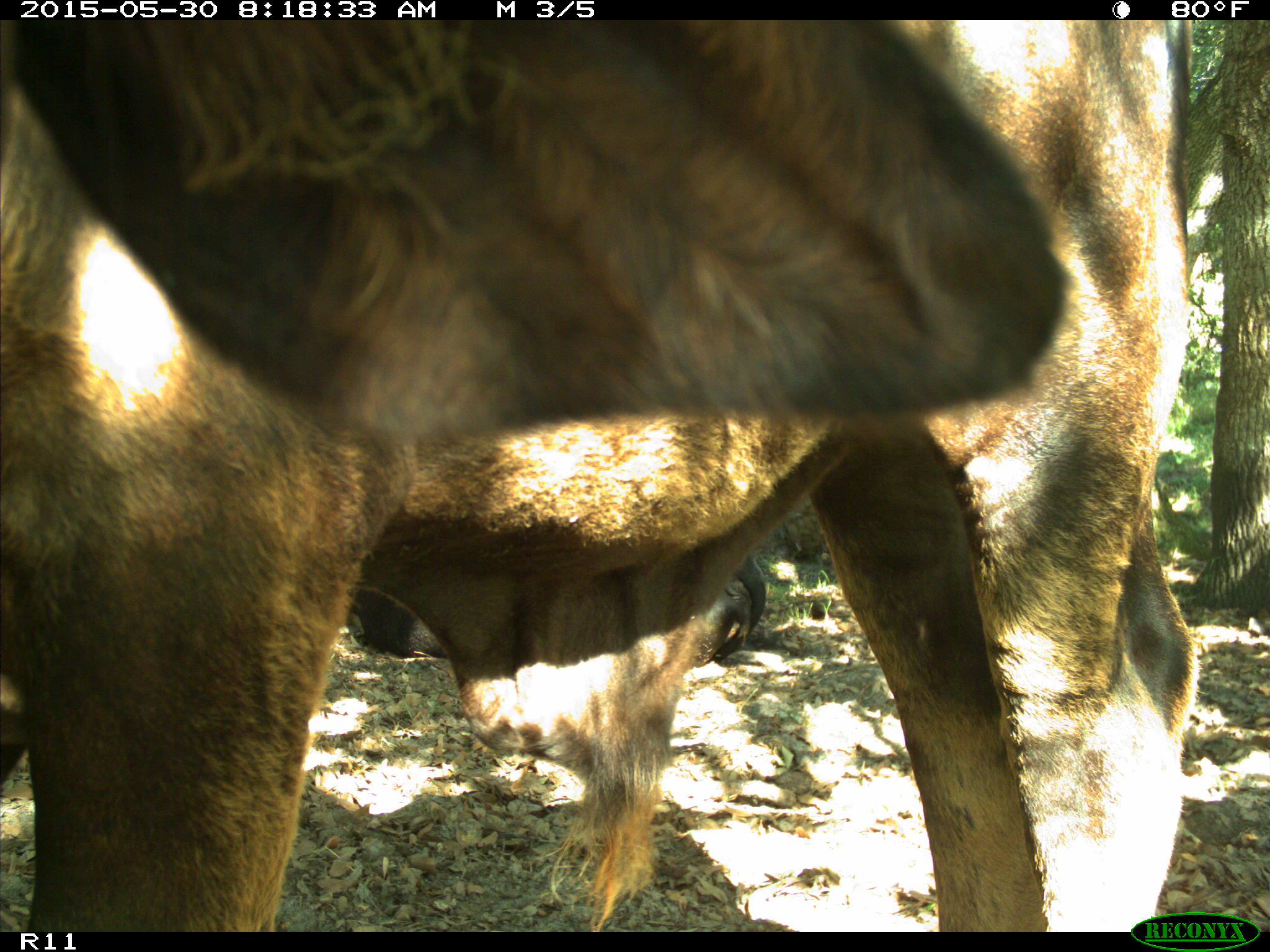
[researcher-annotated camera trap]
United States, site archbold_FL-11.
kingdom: Animalia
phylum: Chordata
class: Mammalia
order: Artiodactyla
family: Bovidae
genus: Bos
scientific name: Bos taurus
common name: domestic cow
Bos taurus (domestic cow).